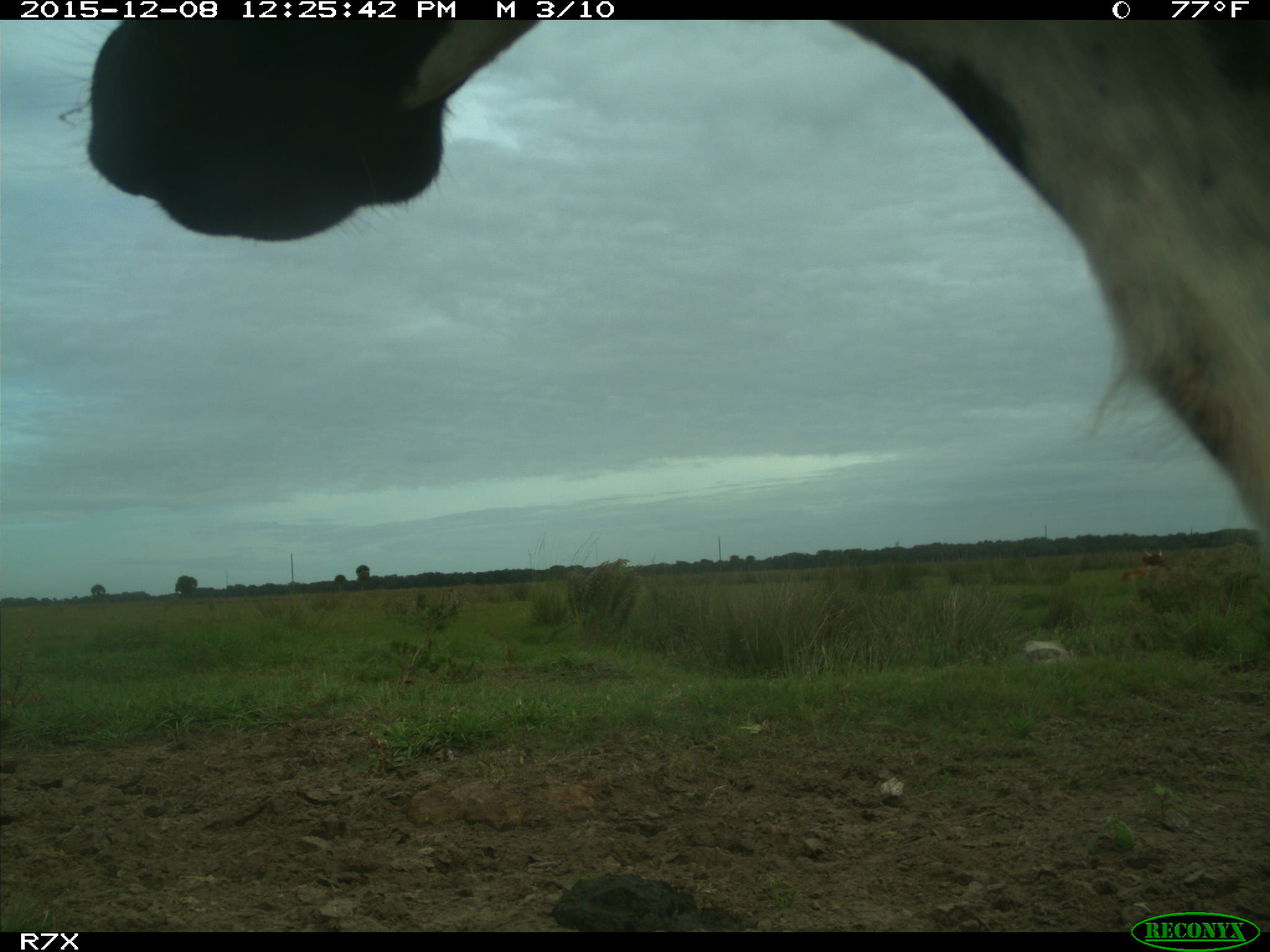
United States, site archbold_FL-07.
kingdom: Animalia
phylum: Chordata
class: Mammalia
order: Artiodactyla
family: Bovidae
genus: Bos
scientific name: Bos taurus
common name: domestic cow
Bos taurus (domestic cow).